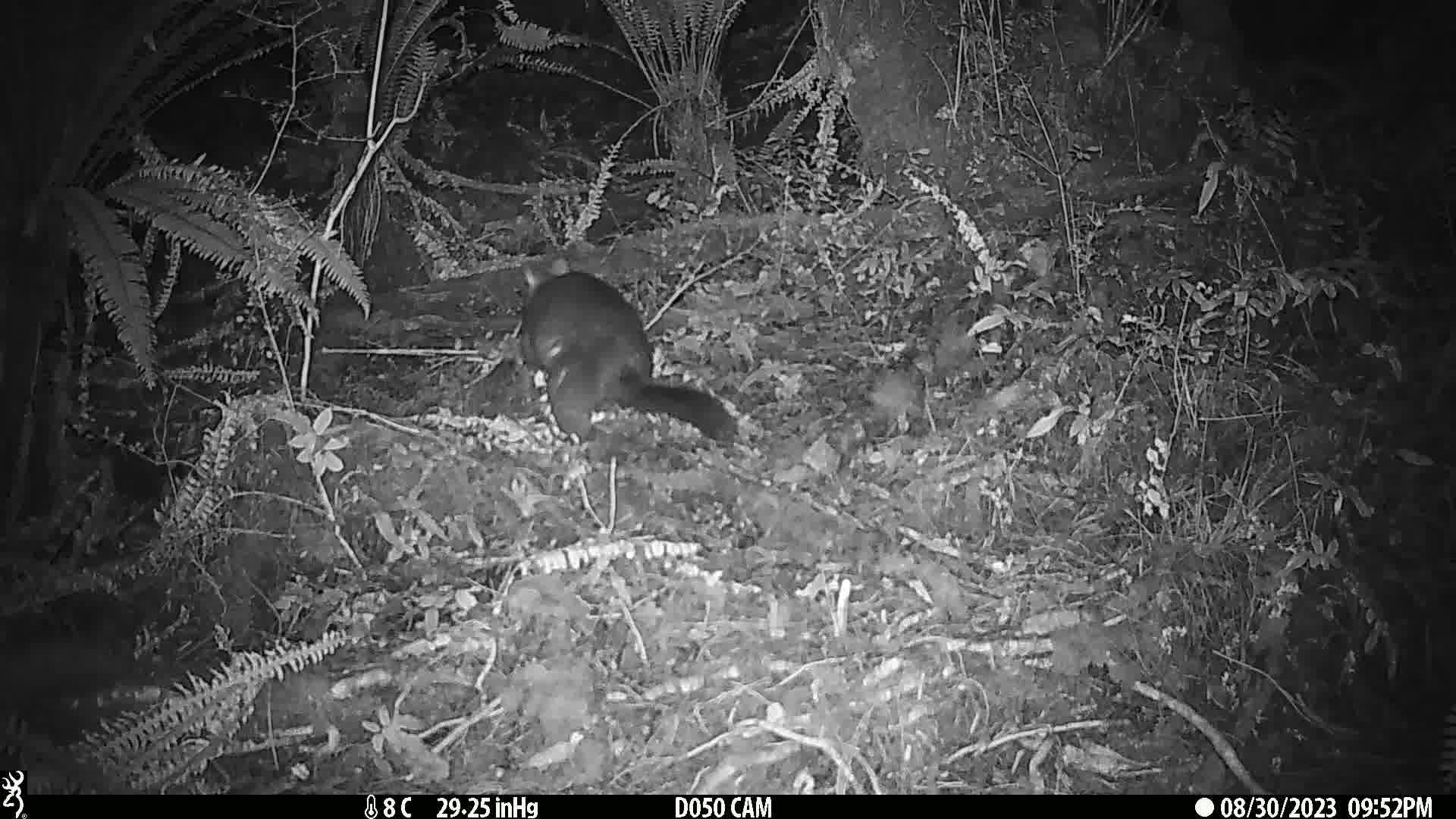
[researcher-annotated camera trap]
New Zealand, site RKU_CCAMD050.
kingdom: Animalia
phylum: Chordata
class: Mammalia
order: Diprotodontia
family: Phalangeridae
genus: Trichosurus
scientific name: Trichosurus vulpecula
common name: common brushtail possum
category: possum